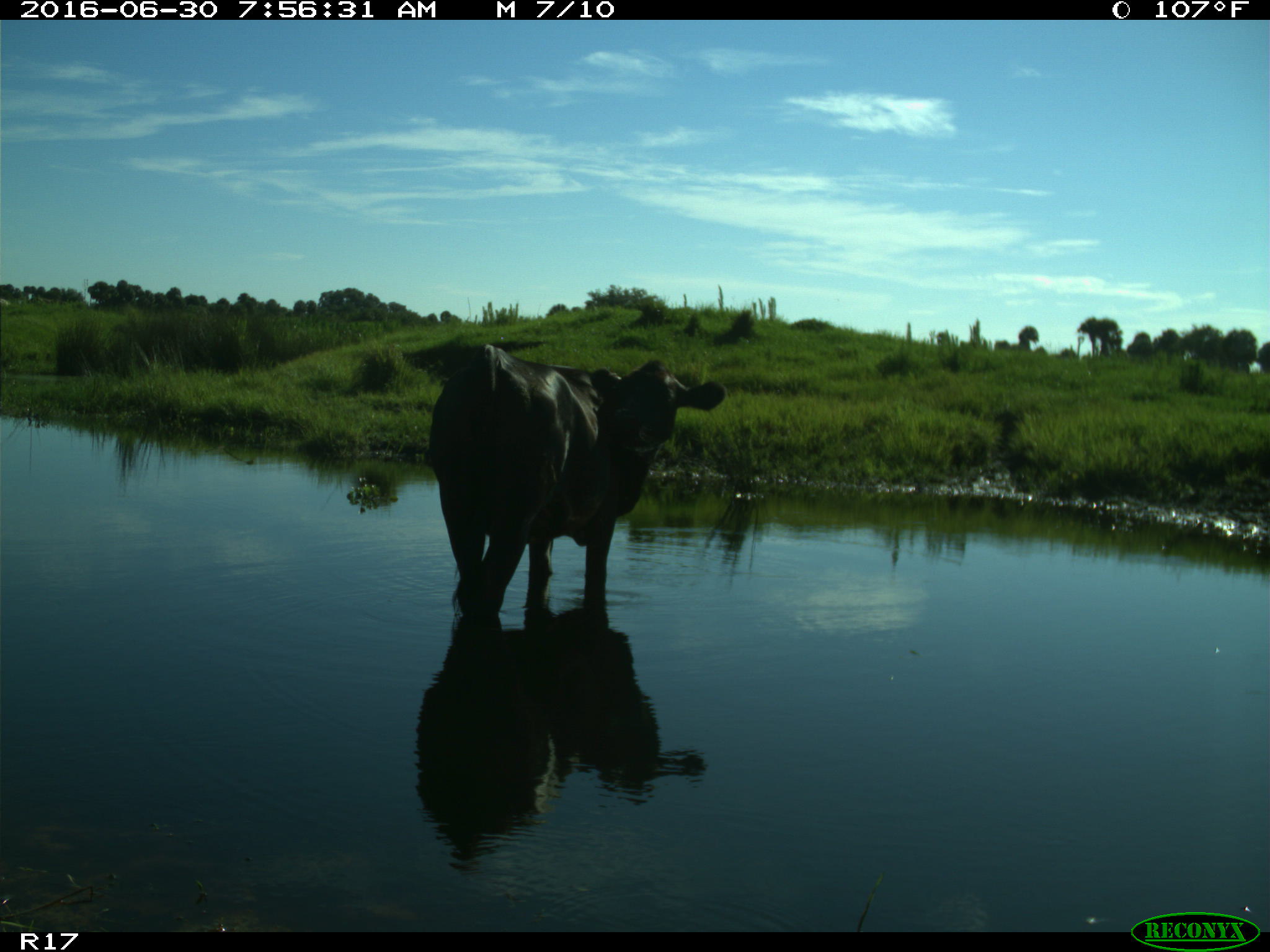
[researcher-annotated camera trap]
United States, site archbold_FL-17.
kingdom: Animalia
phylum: Chordata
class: Mammalia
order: Artiodactyla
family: Bovidae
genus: Bos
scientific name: Bos taurus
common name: domestic cow